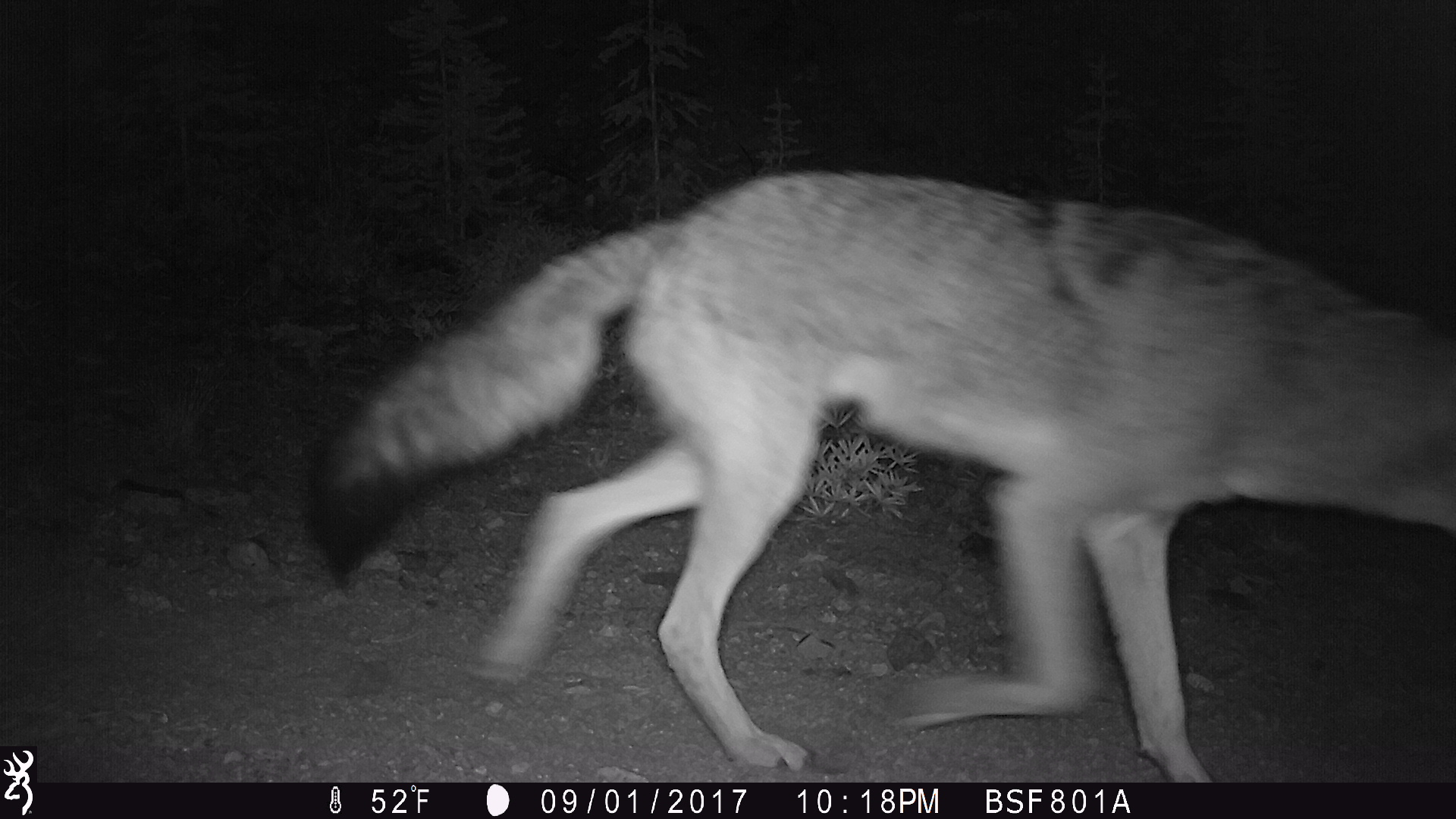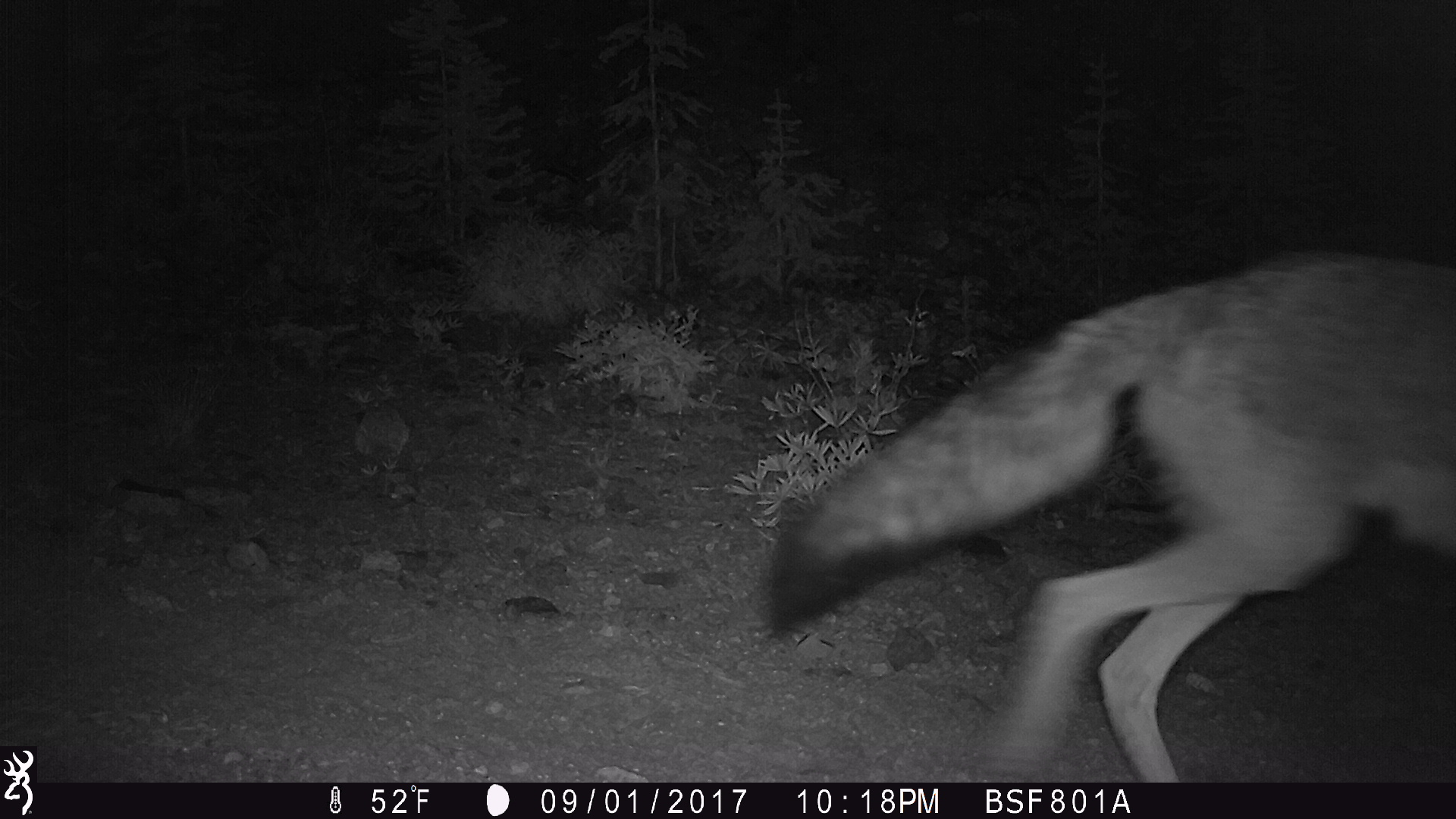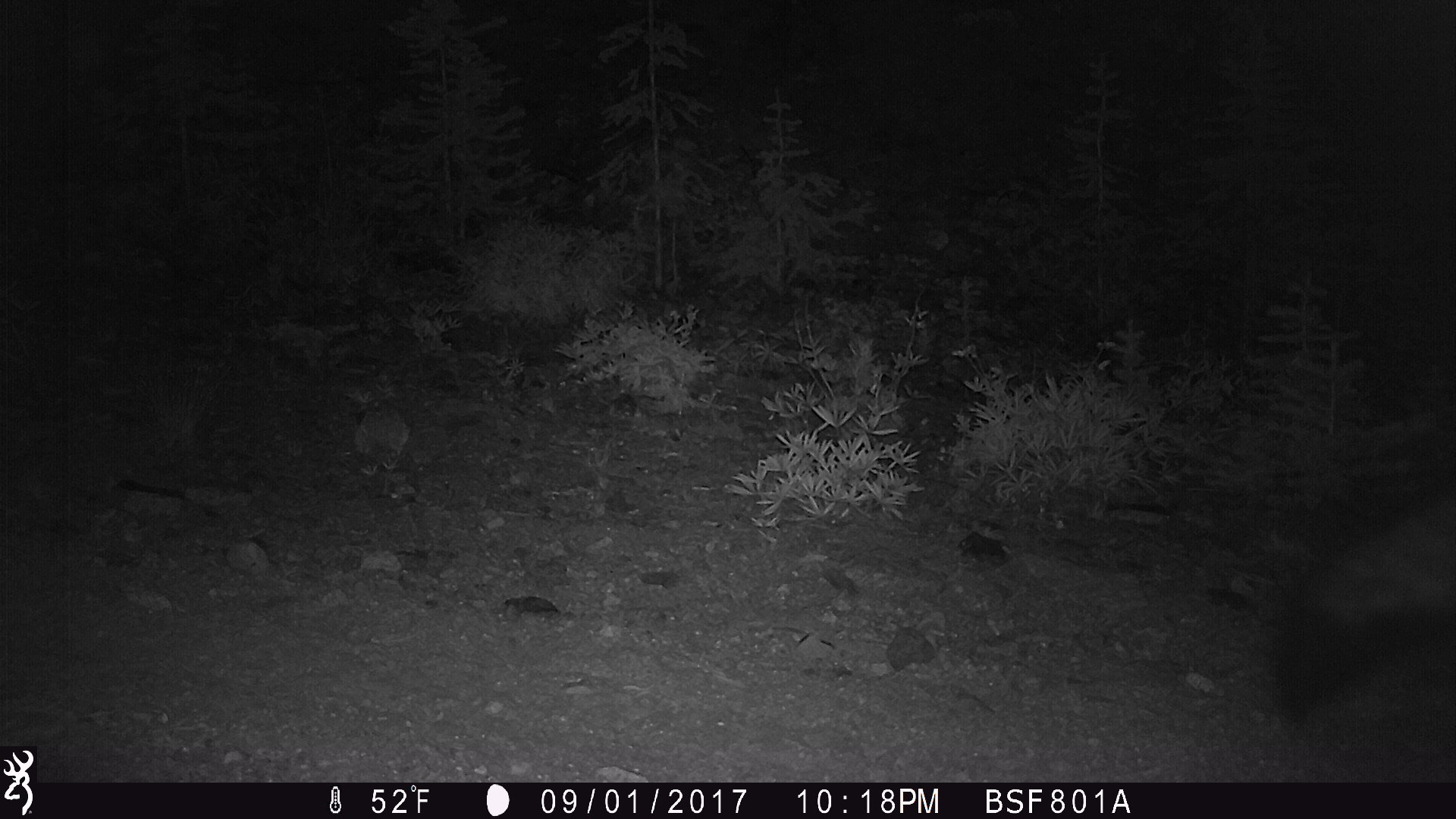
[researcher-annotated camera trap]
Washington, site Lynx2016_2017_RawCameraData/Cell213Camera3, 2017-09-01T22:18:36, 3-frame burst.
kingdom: Animalia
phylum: Chordata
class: Mammalia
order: Carnivora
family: Canidae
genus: Canis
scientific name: Canis latrans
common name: coyote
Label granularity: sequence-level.